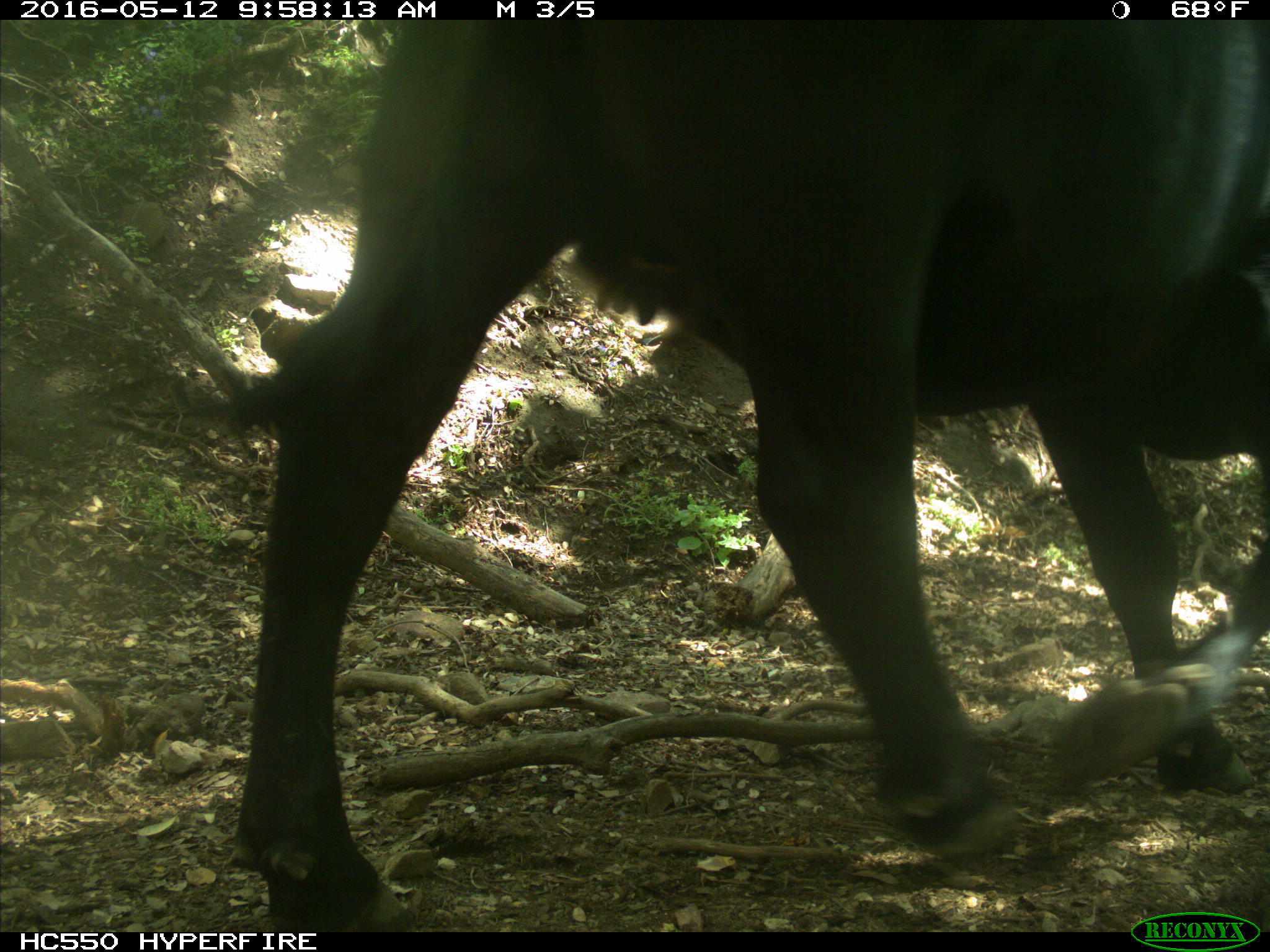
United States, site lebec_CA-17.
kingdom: Animalia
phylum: Chordata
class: Mammalia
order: Artiodactyla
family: Bovidae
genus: Bos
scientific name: Bos taurus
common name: domestic cow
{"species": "Bos taurus (domestic cow)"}